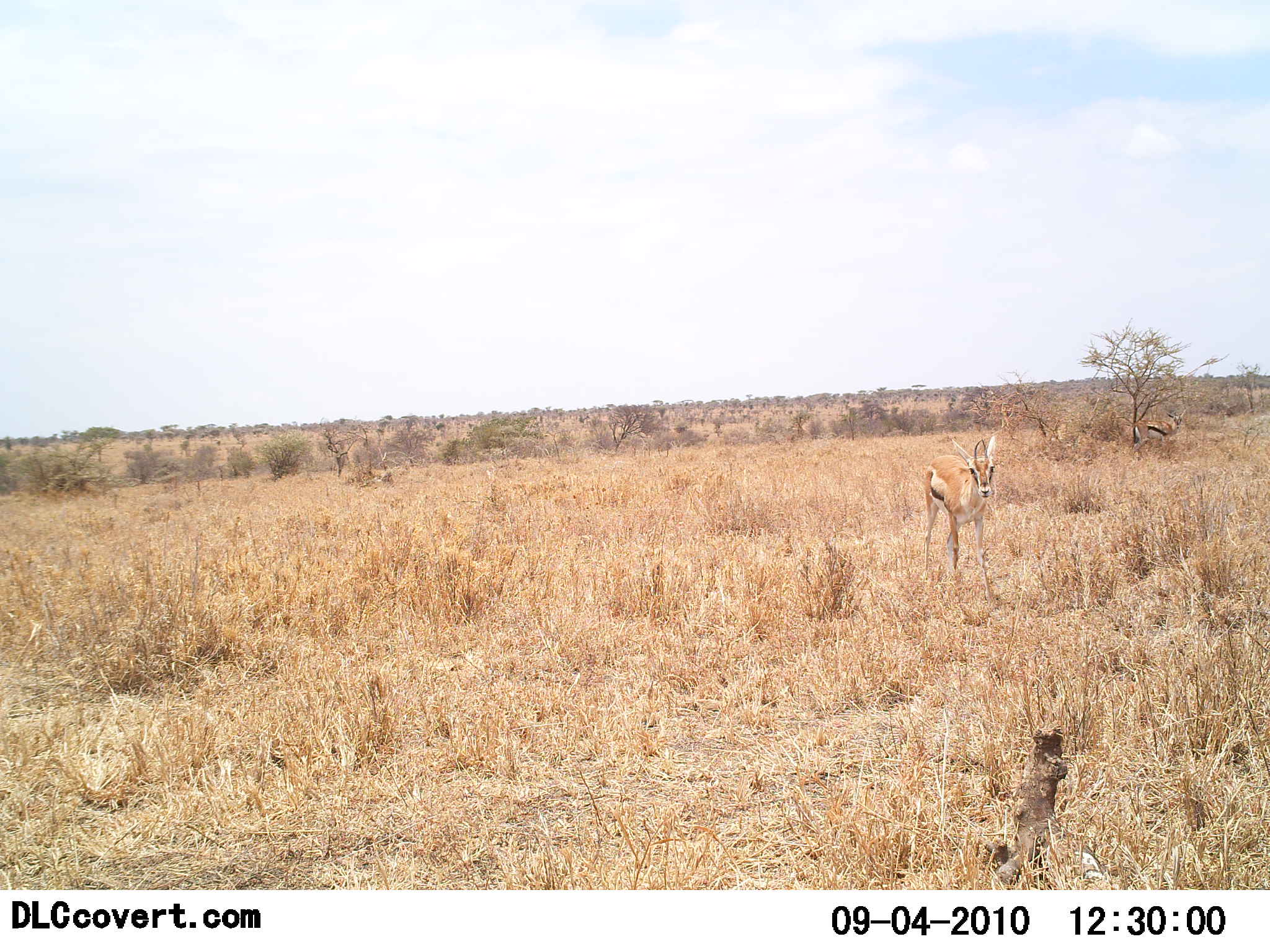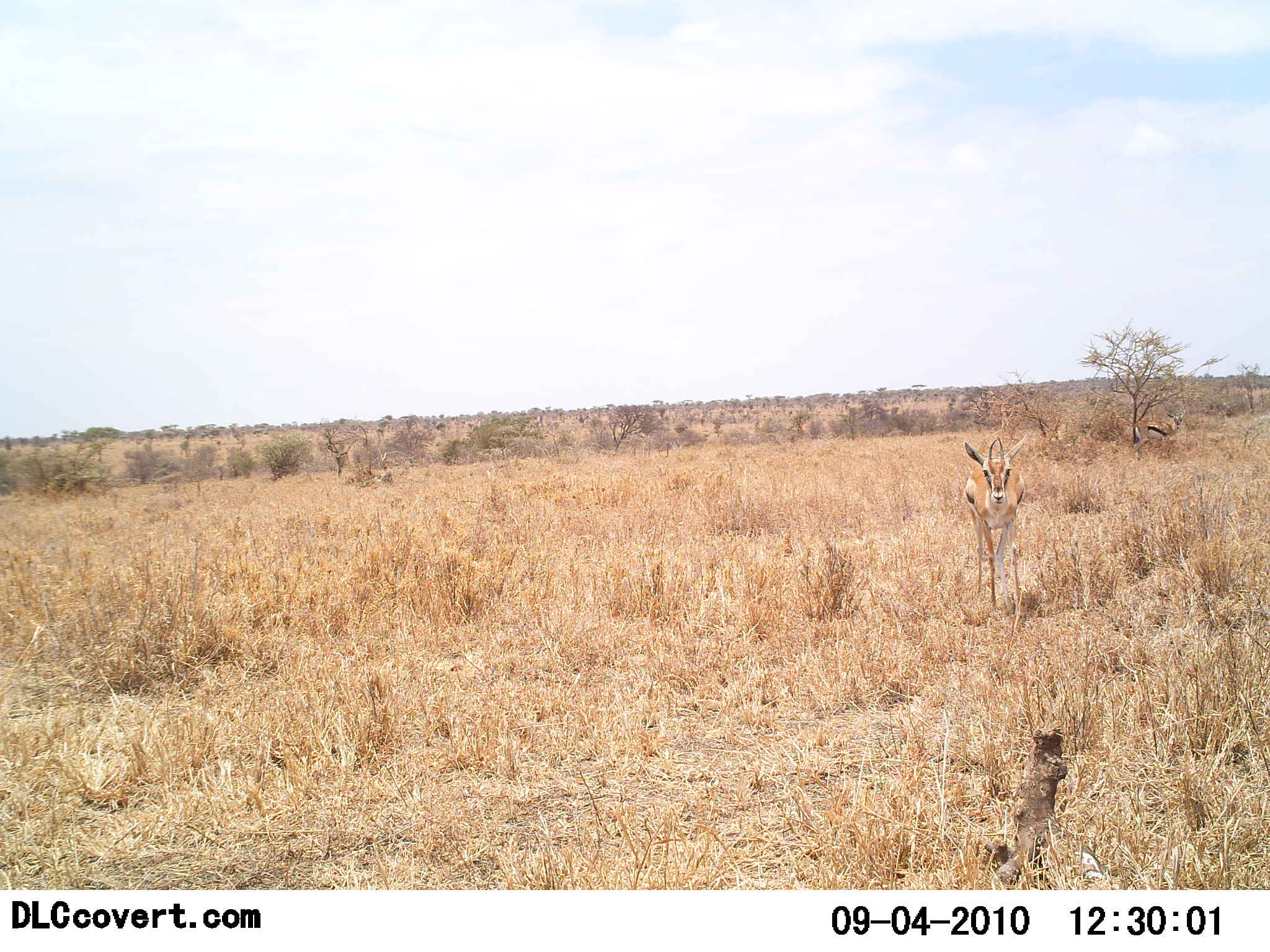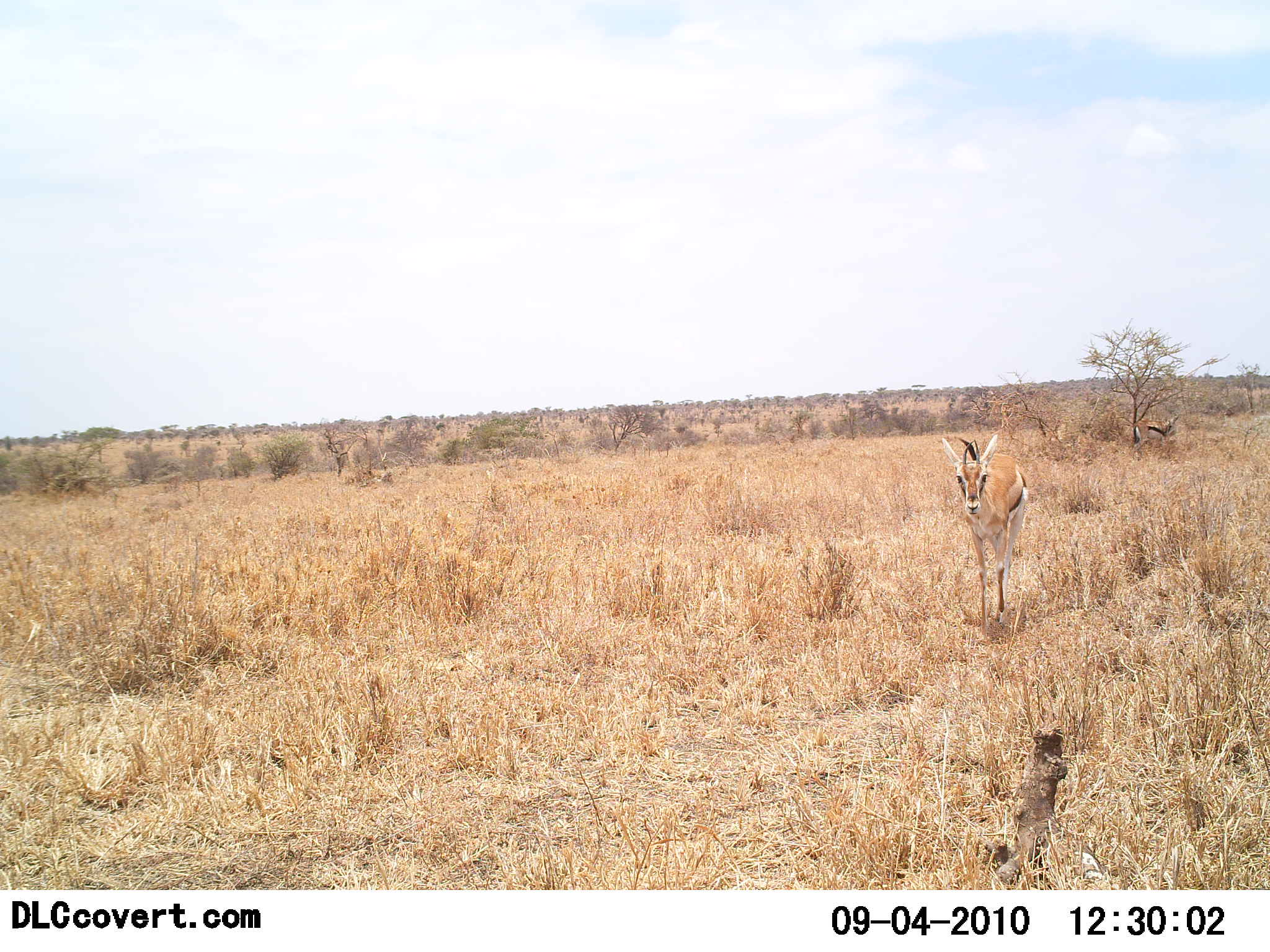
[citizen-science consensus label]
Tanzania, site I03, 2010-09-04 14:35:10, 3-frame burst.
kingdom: Animalia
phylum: Chordata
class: Mammalia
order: Artiodactyla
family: Bovidae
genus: Eudorcas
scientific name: Eudorcas thomsonii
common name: thomson's gazelle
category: gazellethomsons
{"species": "gazellethomsons (thomson's gazelle) (Eudorcas thomsonii)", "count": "1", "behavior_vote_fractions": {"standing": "50%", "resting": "0%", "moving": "81%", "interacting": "0%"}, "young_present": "0%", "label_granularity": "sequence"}